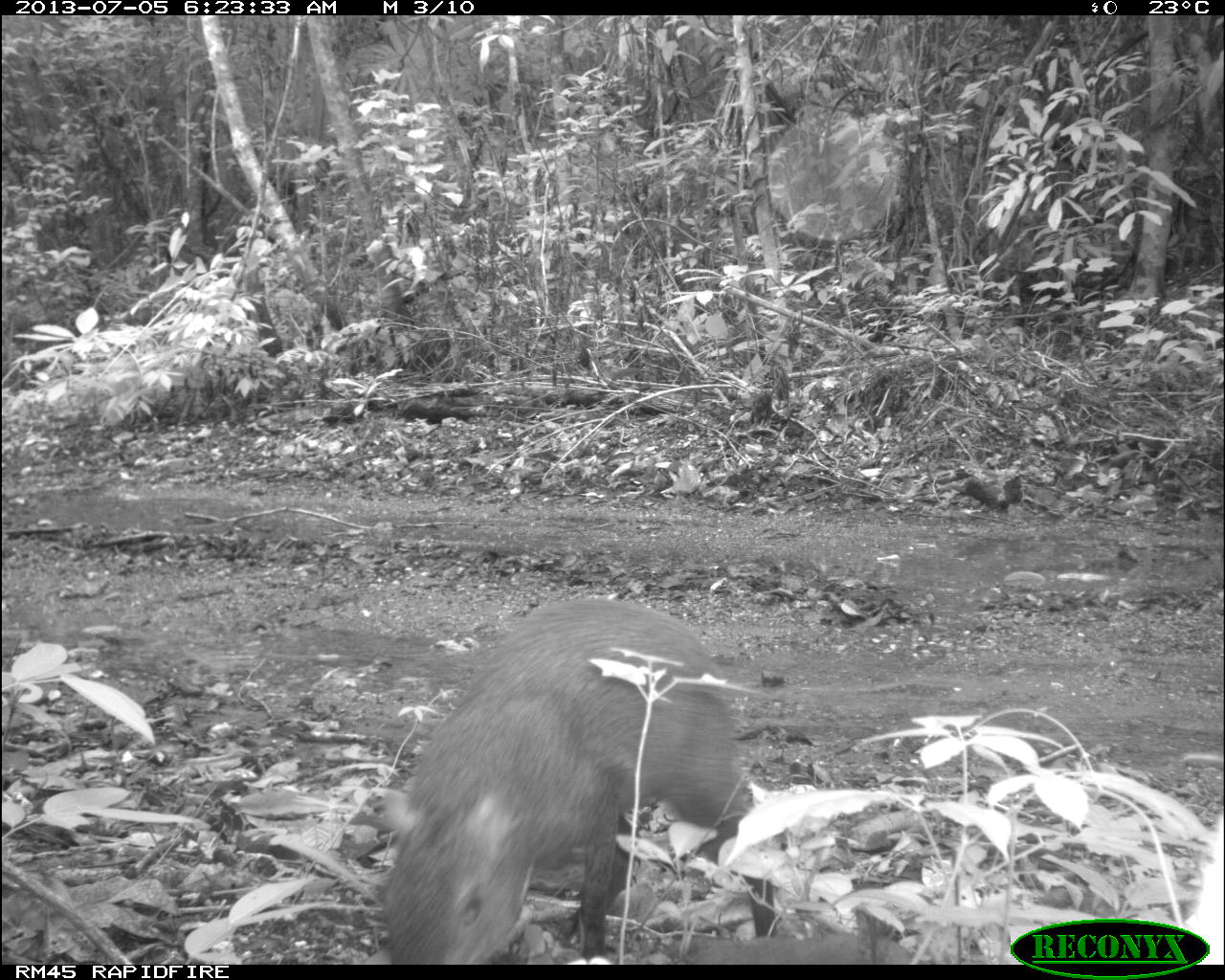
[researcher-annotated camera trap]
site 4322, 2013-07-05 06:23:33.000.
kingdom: Animalia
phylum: Chordata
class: Mammalia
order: Rodentia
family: Dasyproctidae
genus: Dasyprocta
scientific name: Dasyprocta punctata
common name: central american agouti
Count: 1.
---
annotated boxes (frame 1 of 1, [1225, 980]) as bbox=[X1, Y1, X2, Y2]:
dasyprocta punctata: bbox=[372, 592, 779, 965]